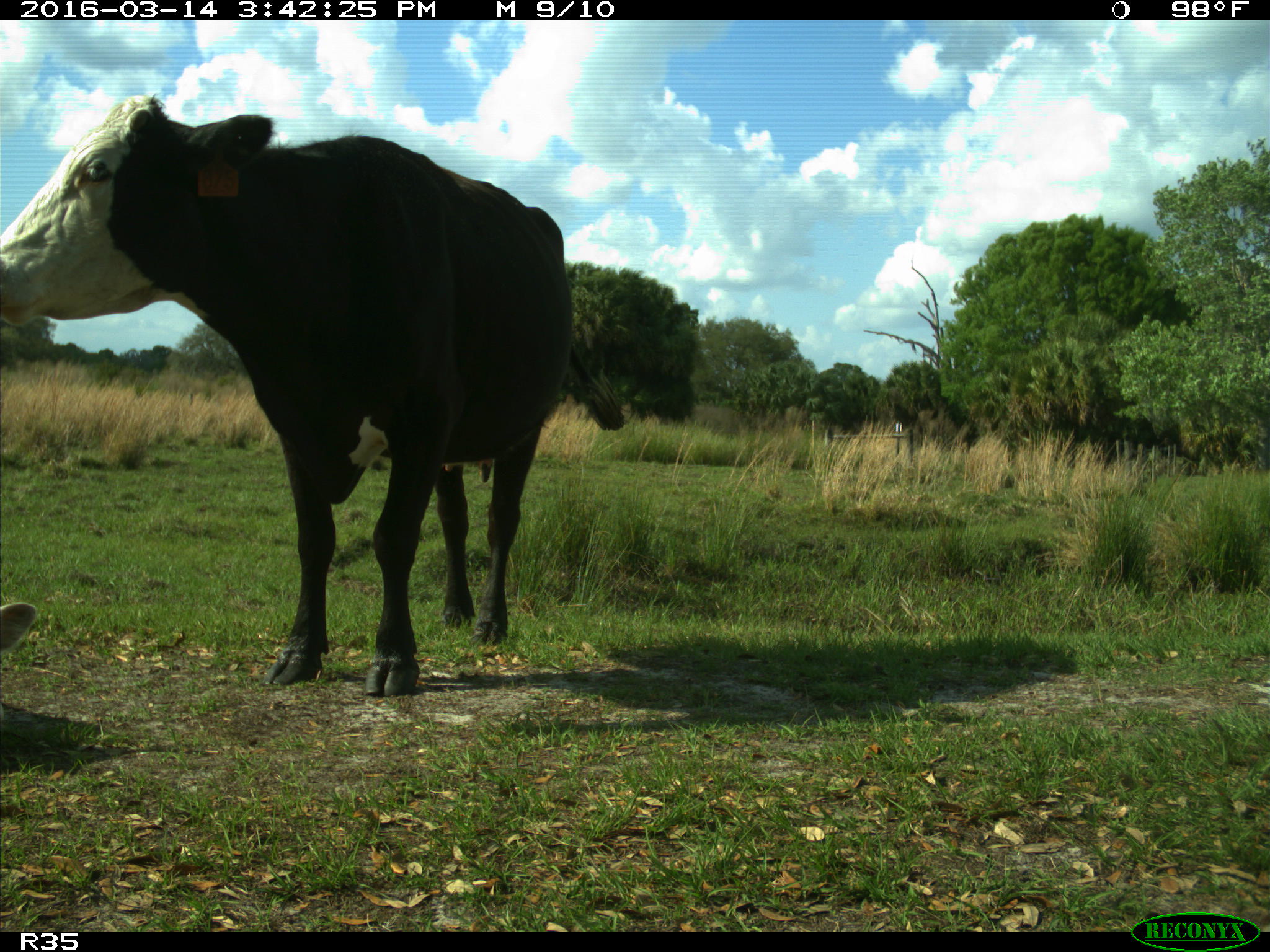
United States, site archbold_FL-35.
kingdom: Animalia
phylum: Chordata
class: Mammalia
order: Artiodactyla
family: Bovidae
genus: Bos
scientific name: Bos taurus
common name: domestic cow